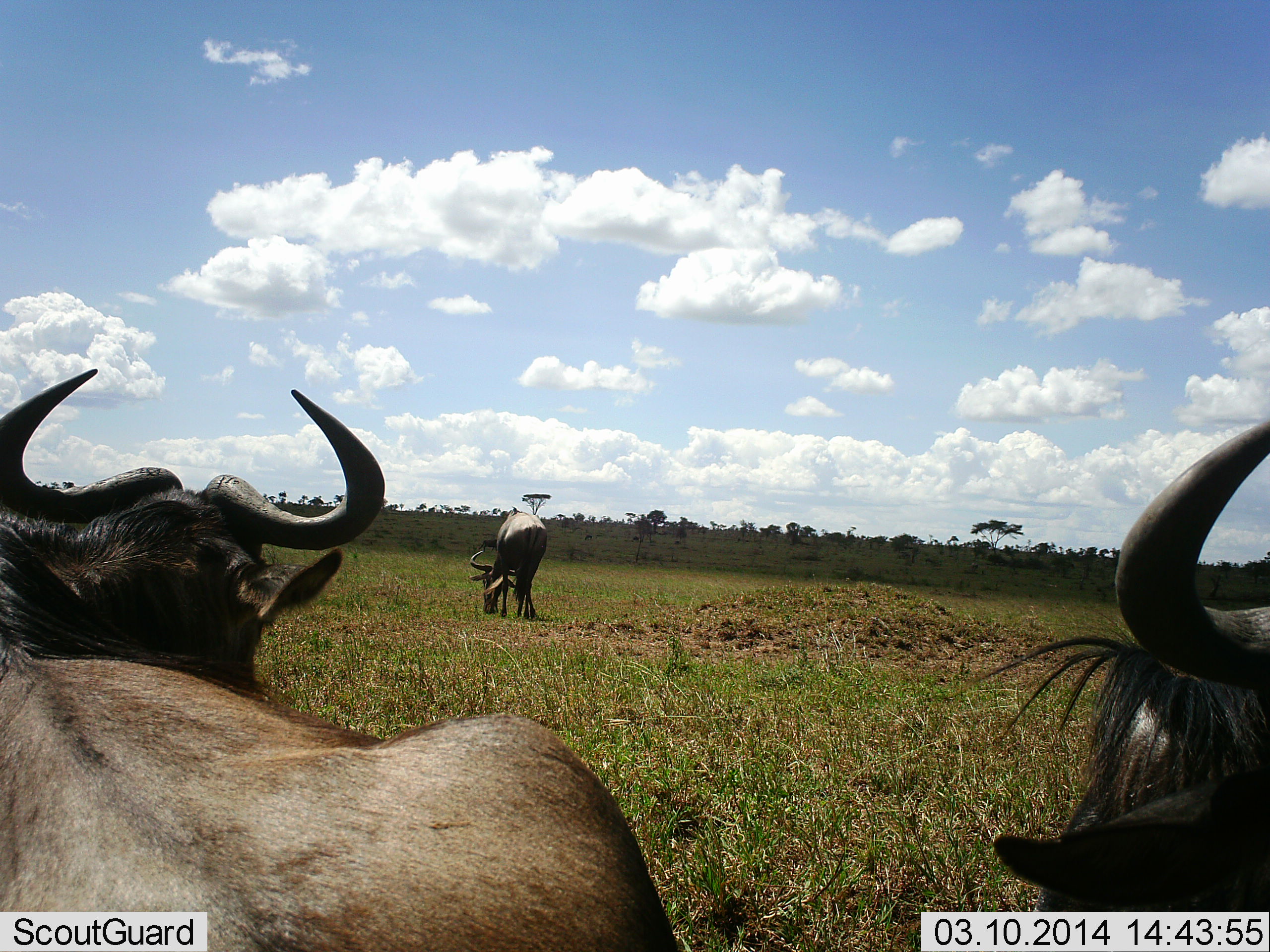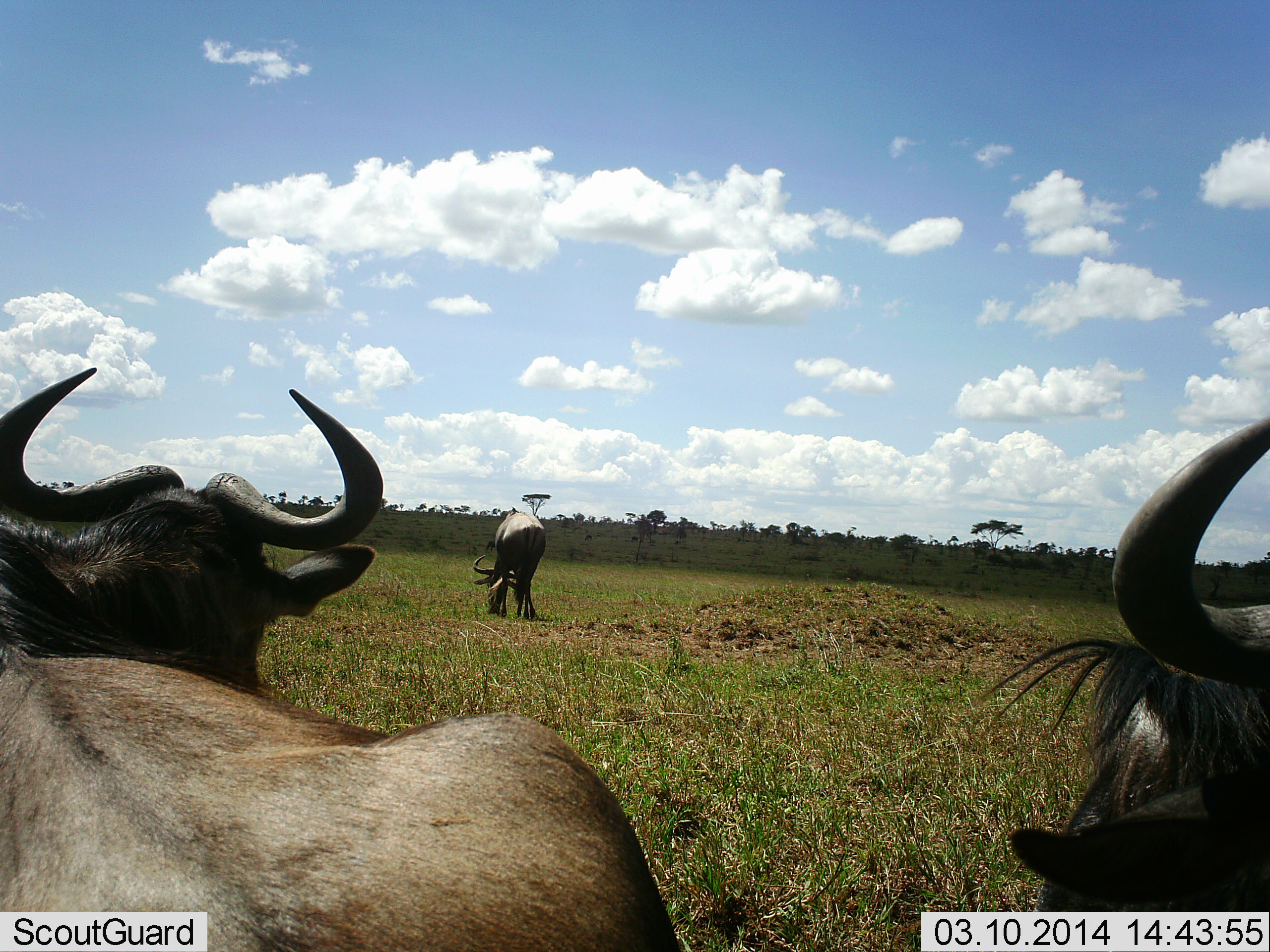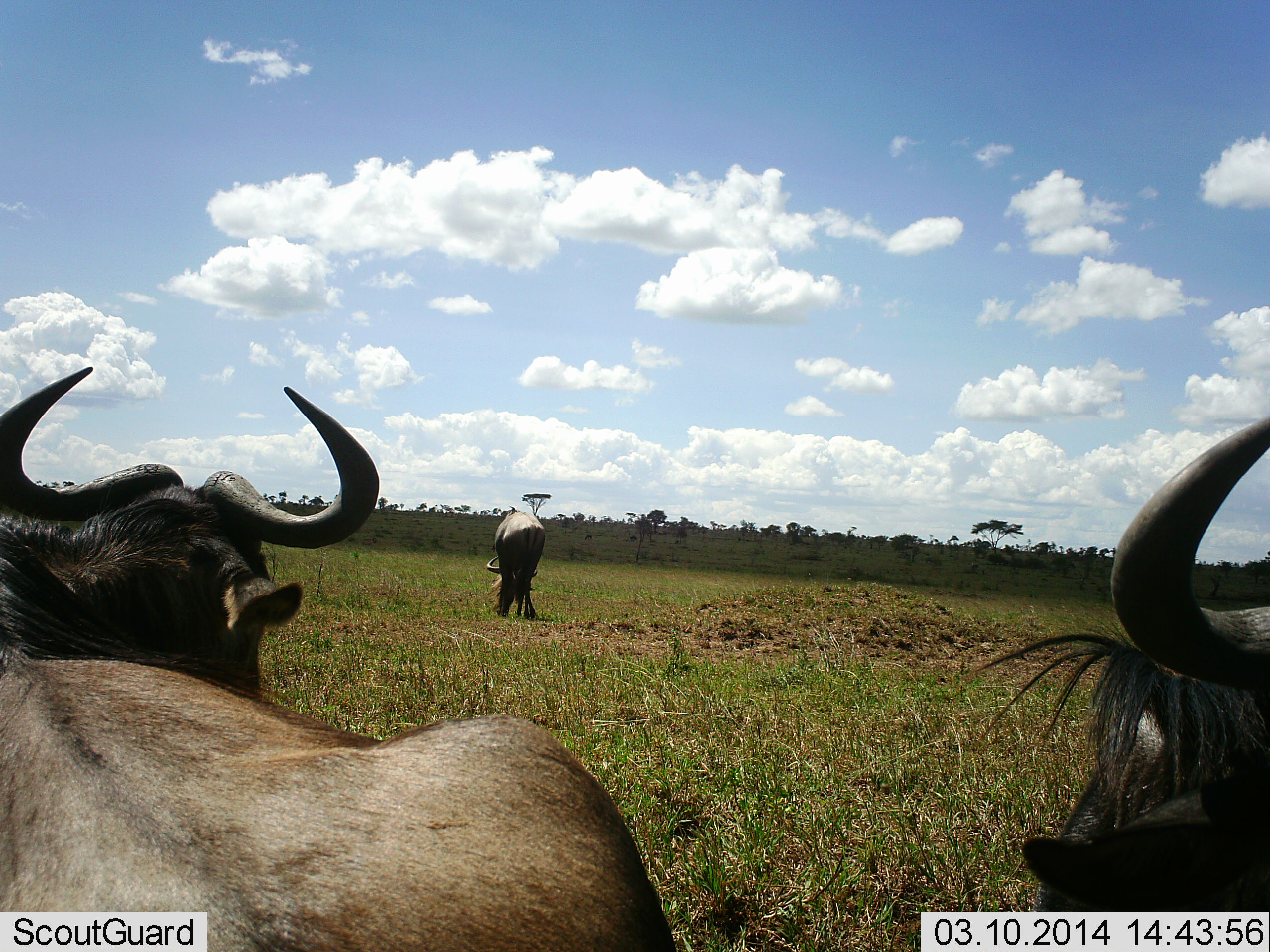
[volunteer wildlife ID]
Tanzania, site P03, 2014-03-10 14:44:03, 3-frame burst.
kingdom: Animalia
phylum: Chordata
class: Mammalia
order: Artiodactyla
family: Bovidae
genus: Connochaetes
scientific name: Connochaetes taurinus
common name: blue wildebeest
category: wildebeest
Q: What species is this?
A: Wildebeest (blue wildebeest) (Connochaetes taurinus).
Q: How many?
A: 3.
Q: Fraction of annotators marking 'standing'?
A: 83%.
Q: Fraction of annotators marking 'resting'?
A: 29%.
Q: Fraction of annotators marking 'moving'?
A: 2%.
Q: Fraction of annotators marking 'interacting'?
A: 7%.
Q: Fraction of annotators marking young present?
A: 0%.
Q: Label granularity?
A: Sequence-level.